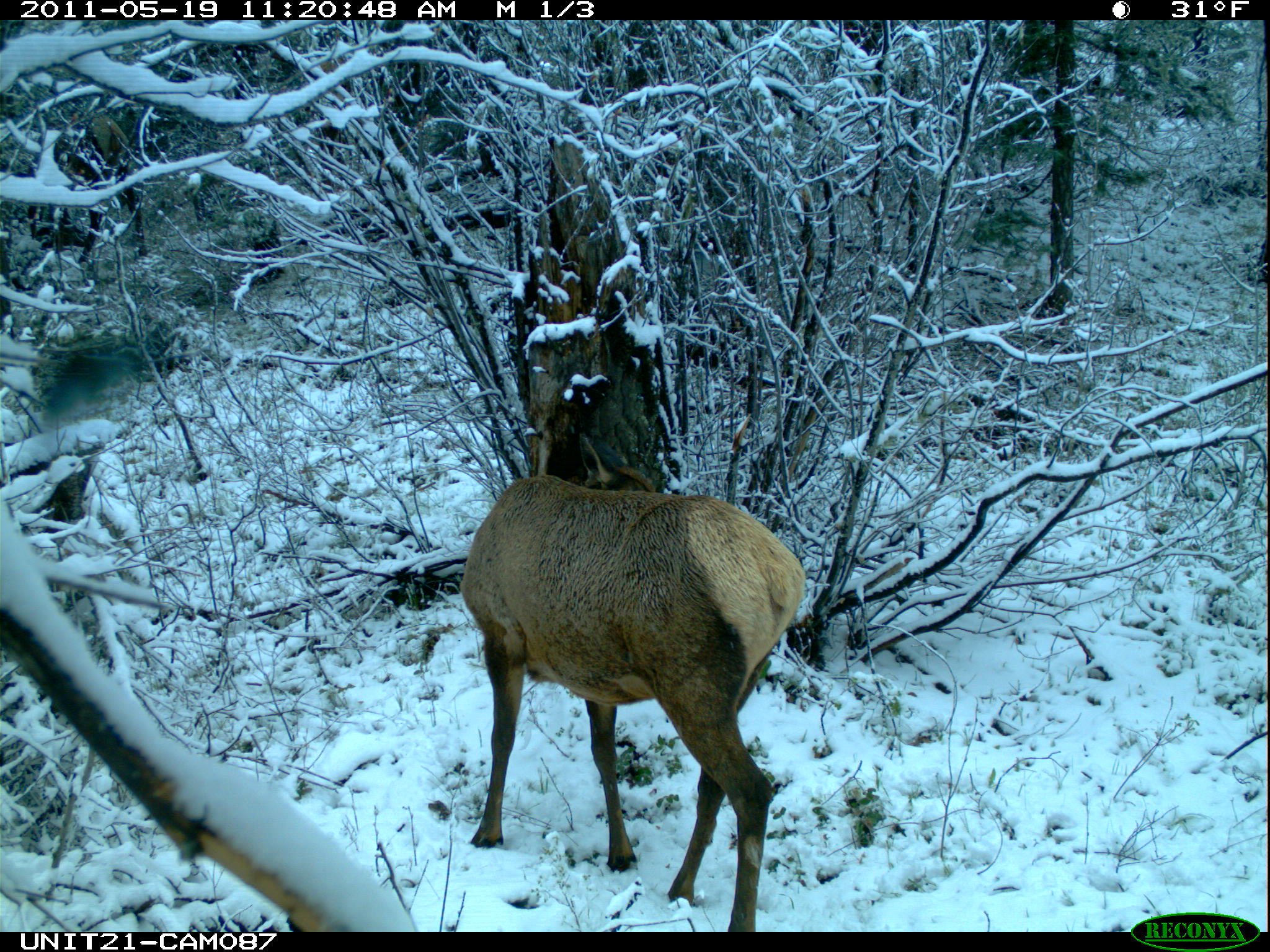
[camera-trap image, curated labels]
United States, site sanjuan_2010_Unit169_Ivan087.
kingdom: Animalia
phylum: Chordata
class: Mammalia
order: Artiodactyla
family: Cervidae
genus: Cervus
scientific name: Cervus elaphus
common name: red deer